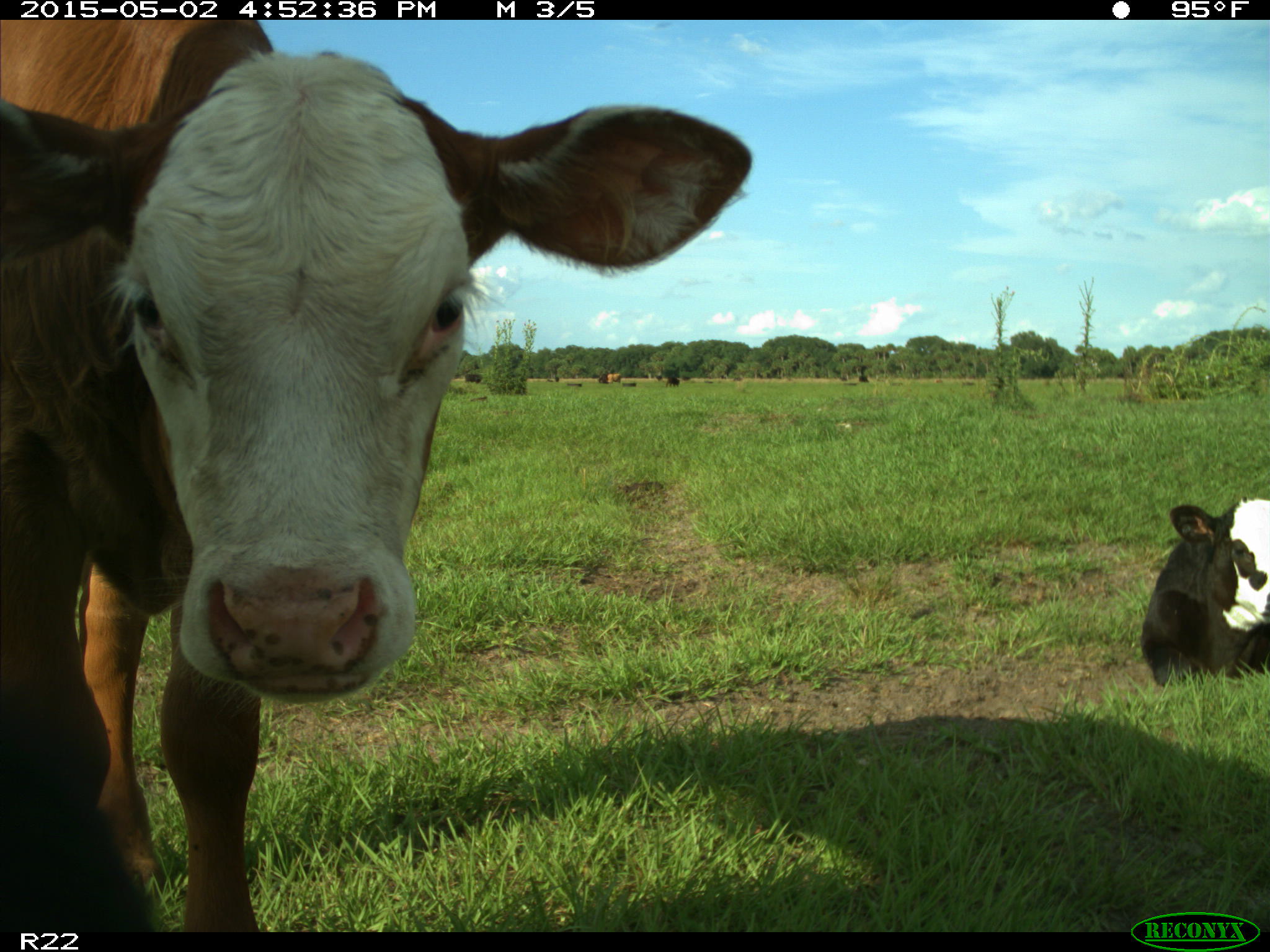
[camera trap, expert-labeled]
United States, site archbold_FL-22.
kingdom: Animalia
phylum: Chordata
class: Mammalia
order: Artiodactyla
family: Bovidae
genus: Bos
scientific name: Bos taurus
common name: domestic cow